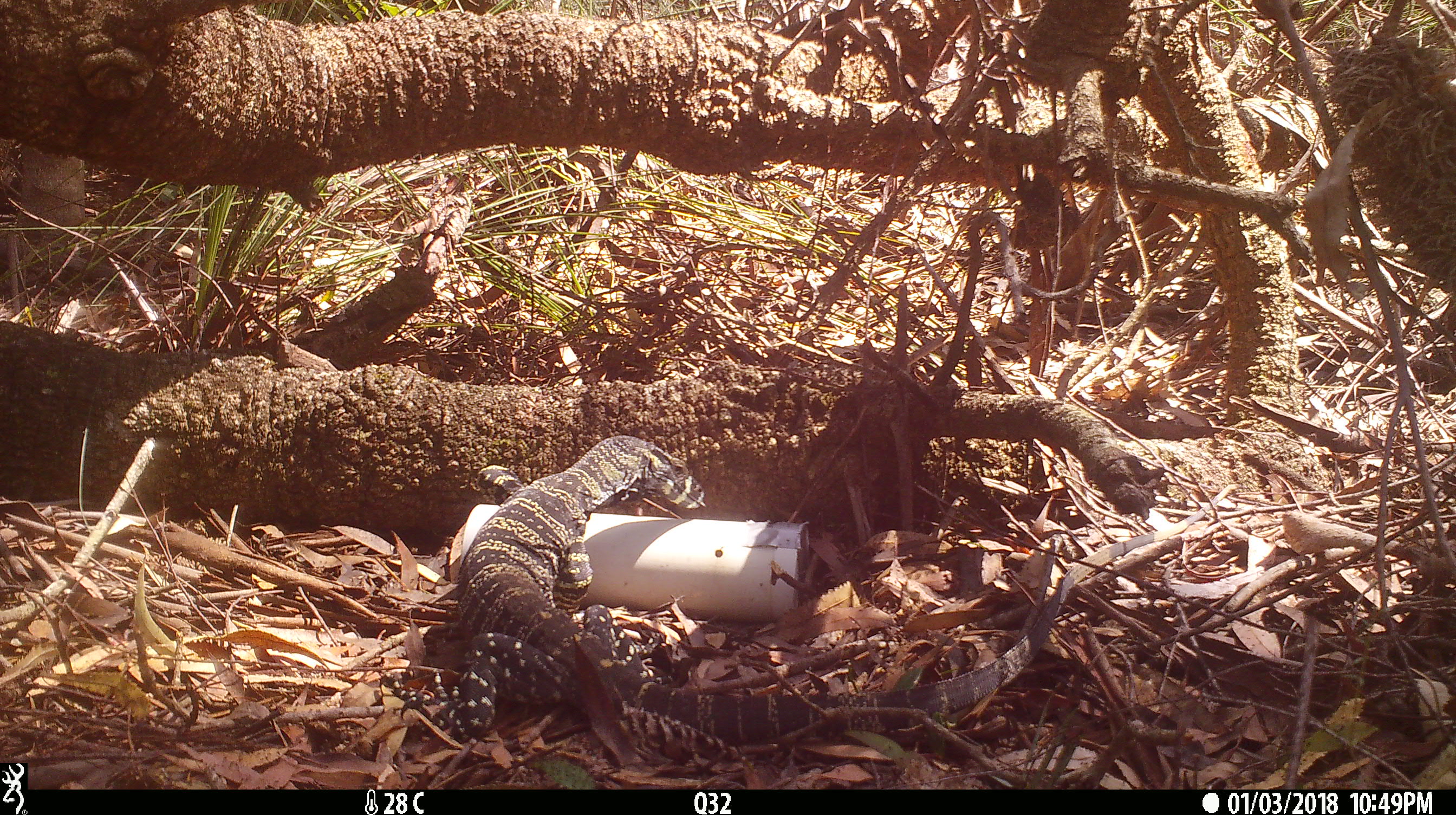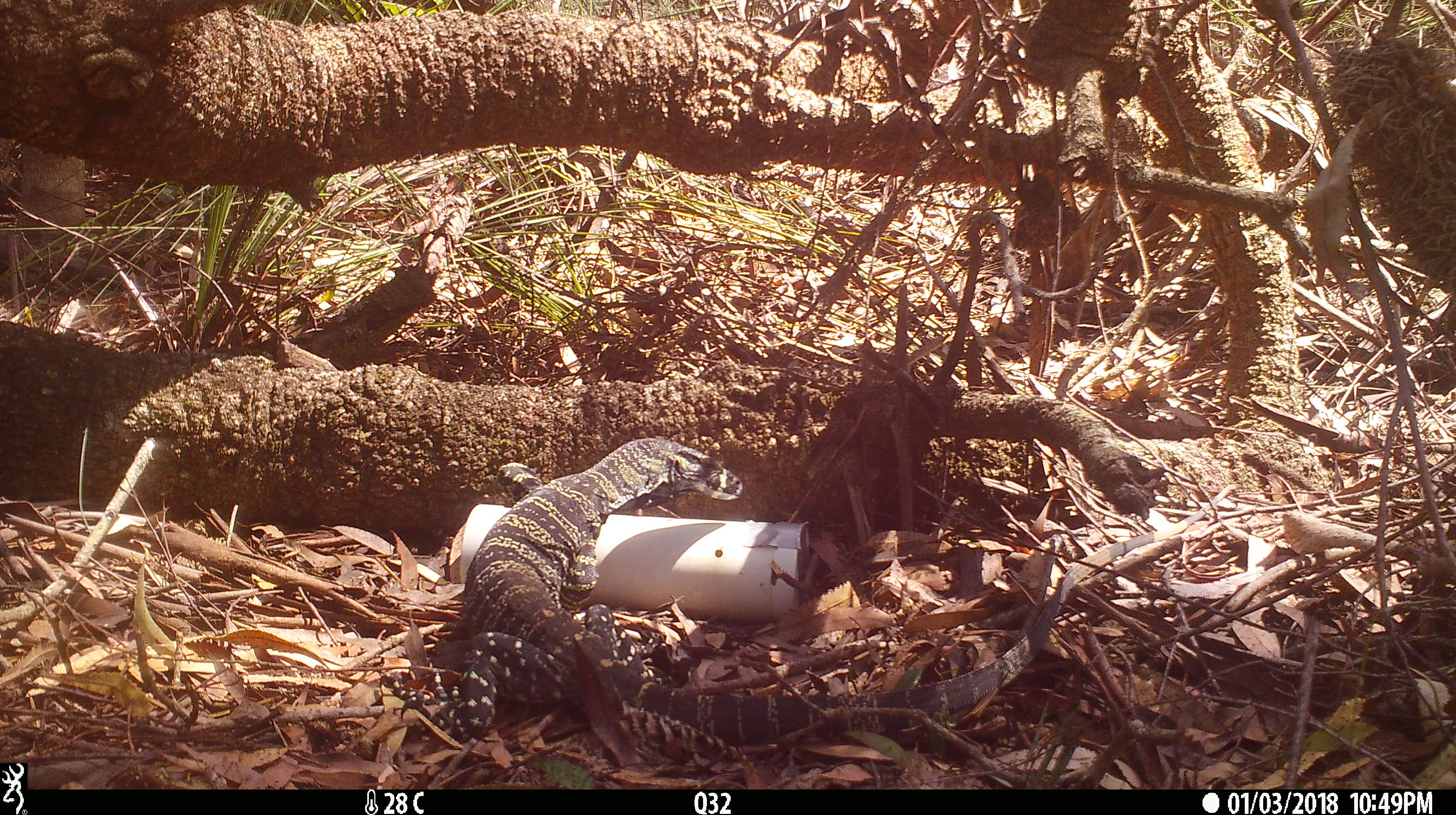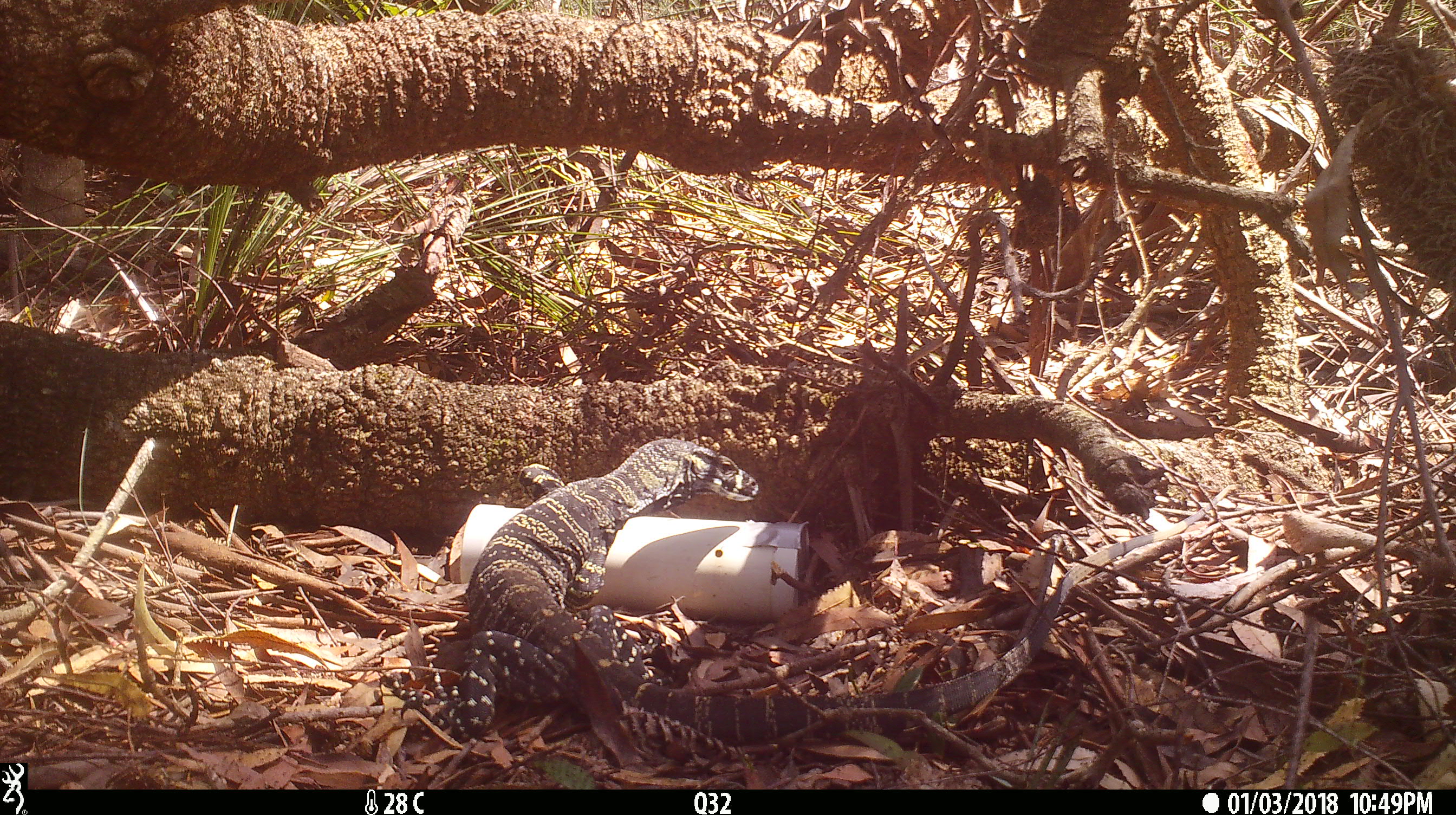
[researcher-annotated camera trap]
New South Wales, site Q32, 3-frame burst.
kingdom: Animalia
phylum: Chordata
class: Reptilia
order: Squamata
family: Varanidae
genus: Varanus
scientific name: Varanus varius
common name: lace monitor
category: goanna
Goanna (lace monitor) (Varanus varius).